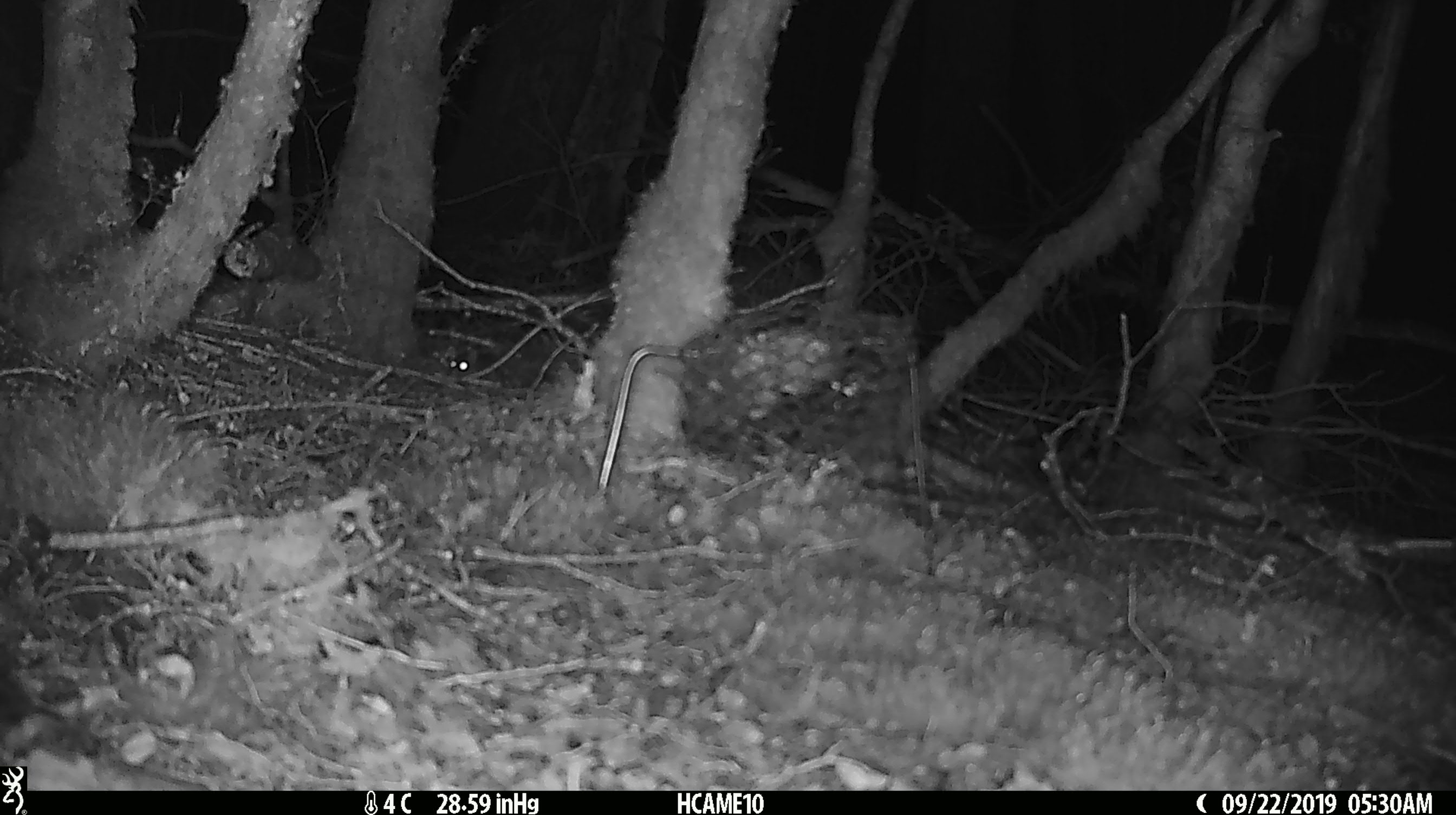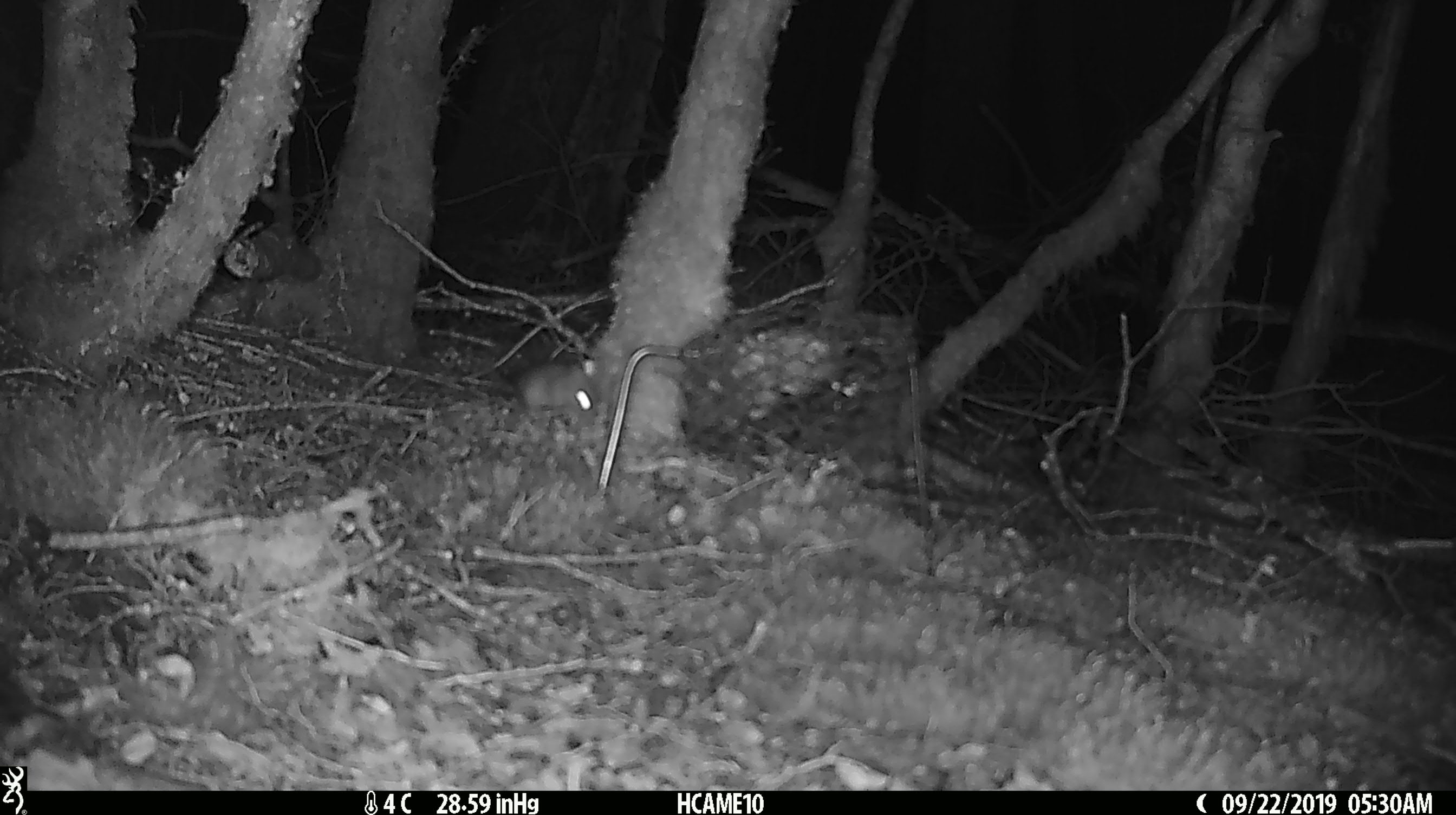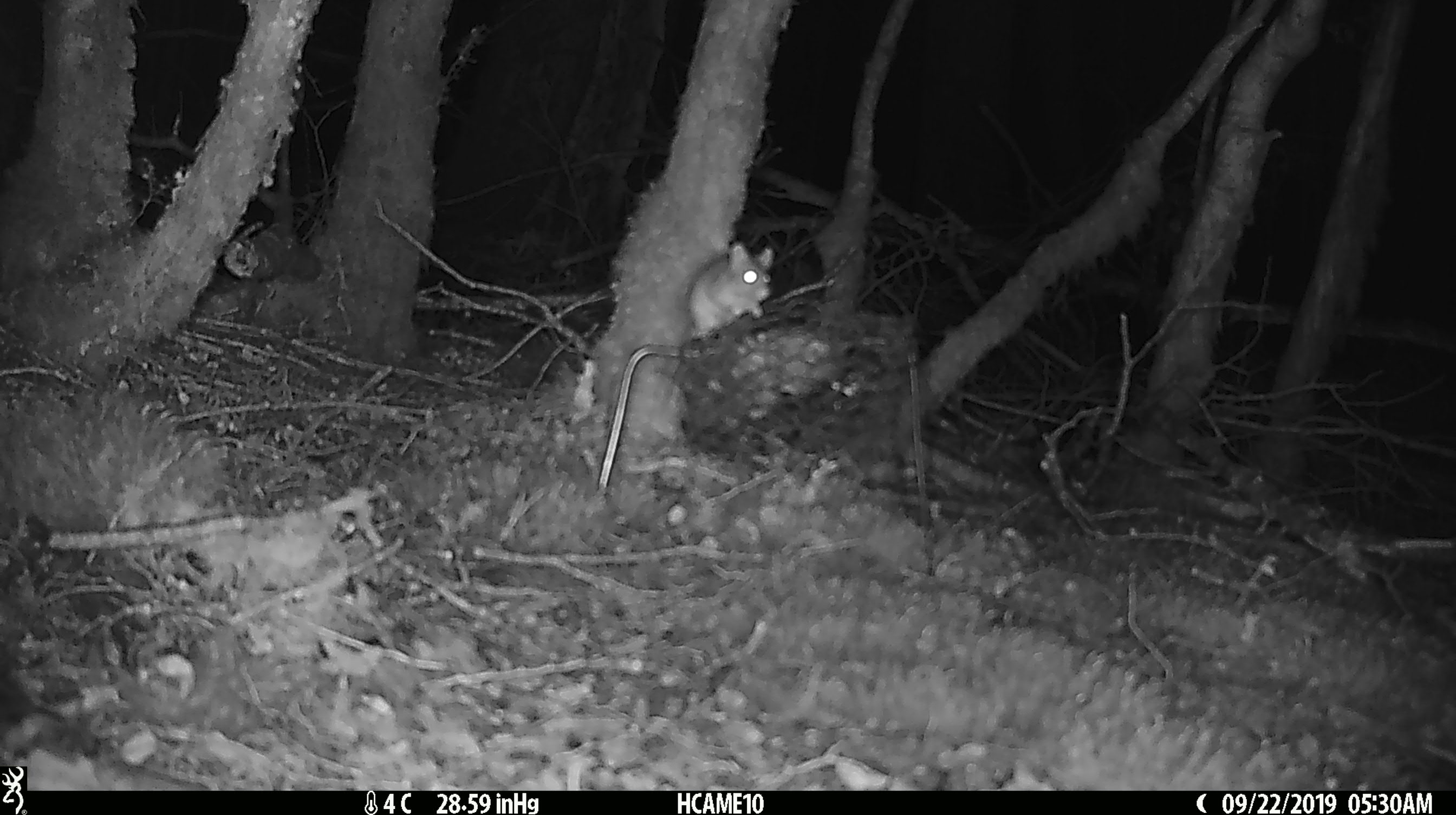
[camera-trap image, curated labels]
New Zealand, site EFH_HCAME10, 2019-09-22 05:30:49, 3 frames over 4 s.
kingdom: Animalia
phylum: Chordata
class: Mammalia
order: Rodentia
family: Muridae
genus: Mus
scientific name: Mus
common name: mouse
Mouse (Mus).